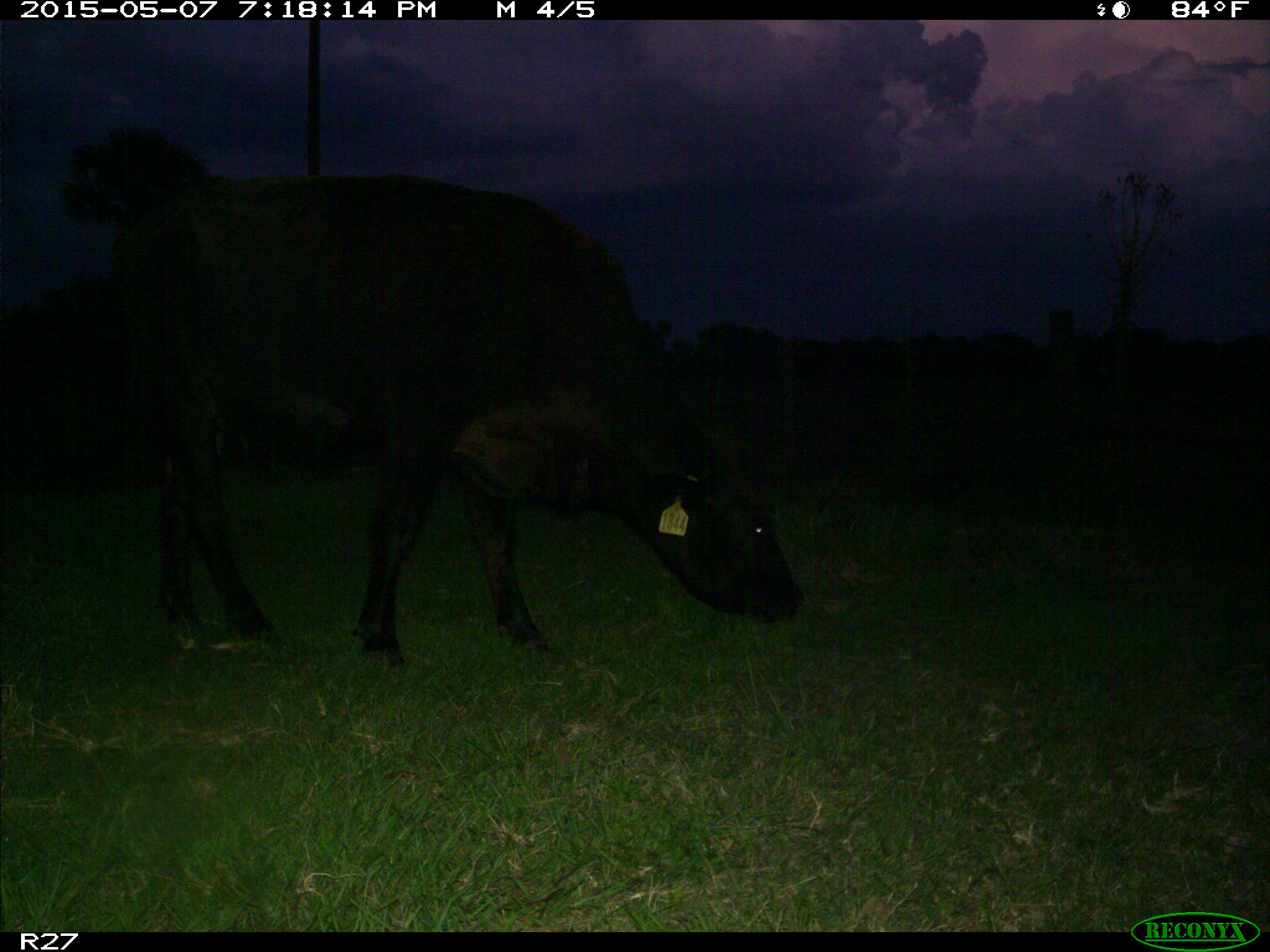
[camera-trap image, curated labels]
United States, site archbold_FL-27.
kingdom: Animalia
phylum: Chordata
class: Mammalia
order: Artiodactyla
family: Bovidae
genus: Bos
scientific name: Bos taurus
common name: domestic cow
Bos taurus (domestic cow).